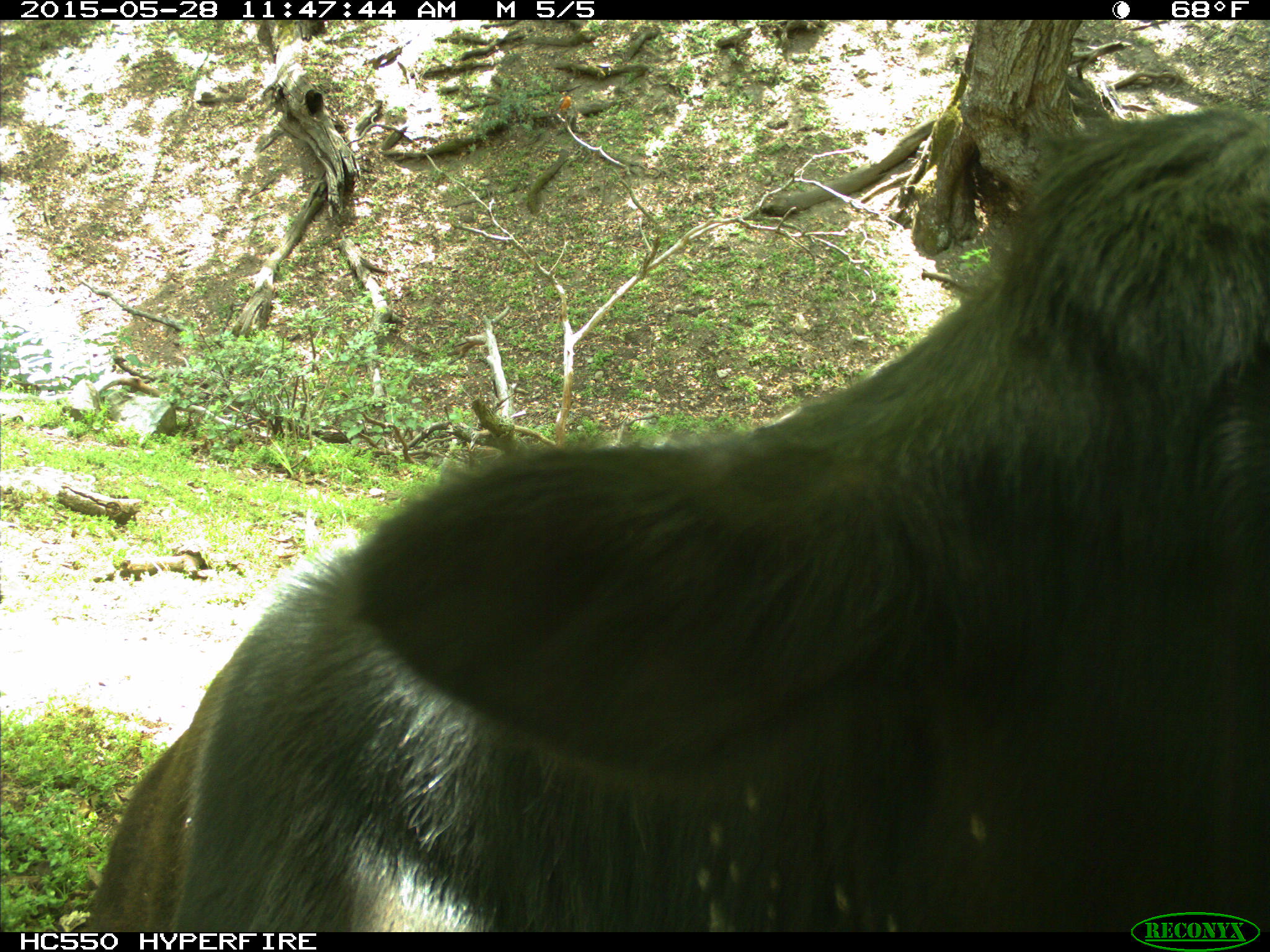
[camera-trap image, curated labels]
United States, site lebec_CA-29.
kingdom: Animalia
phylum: Chordata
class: Mammalia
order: Artiodactyla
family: Bovidae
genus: Bos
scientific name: Bos taurus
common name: domestic cow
Bos taurus (domestic cow).